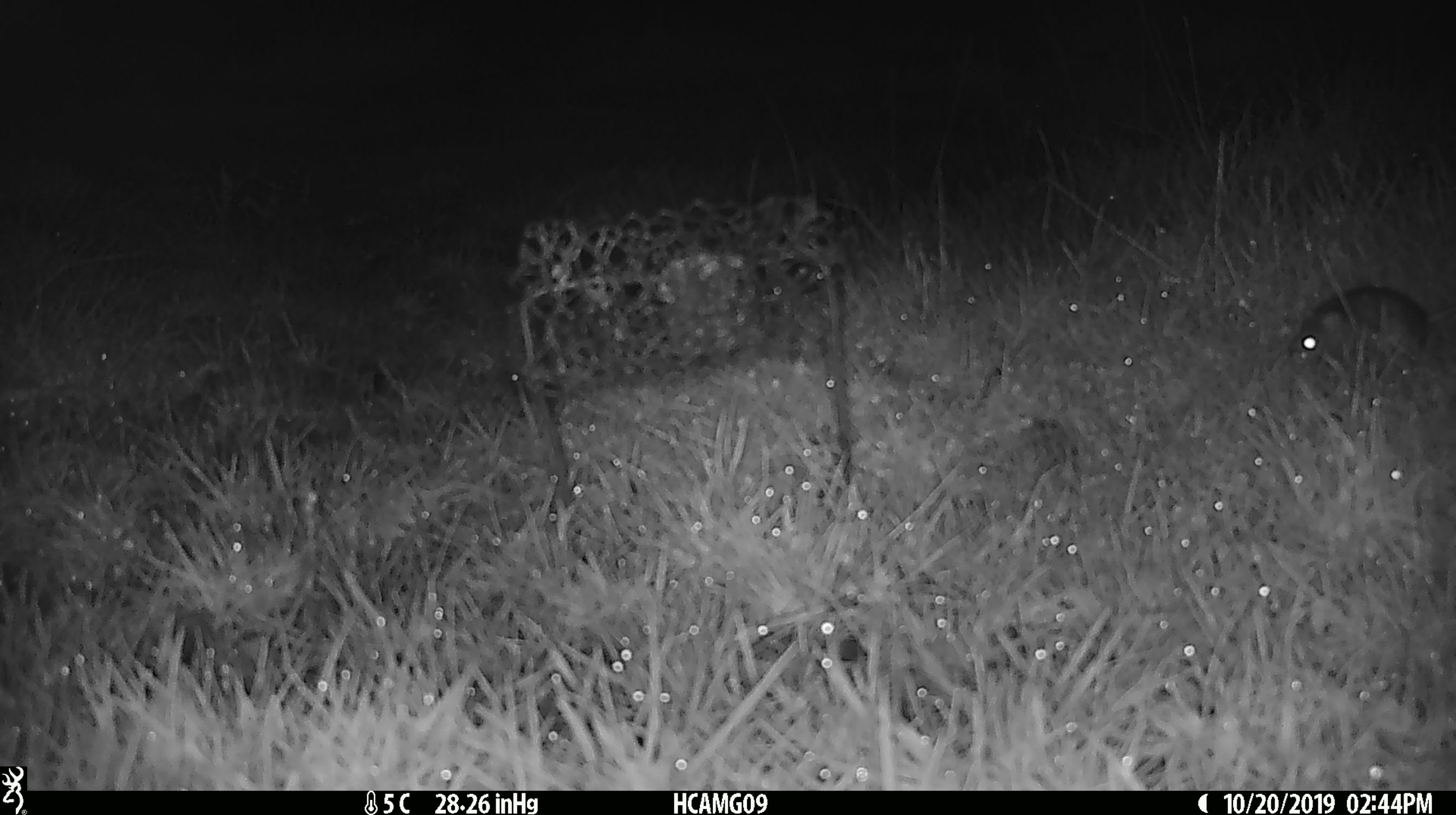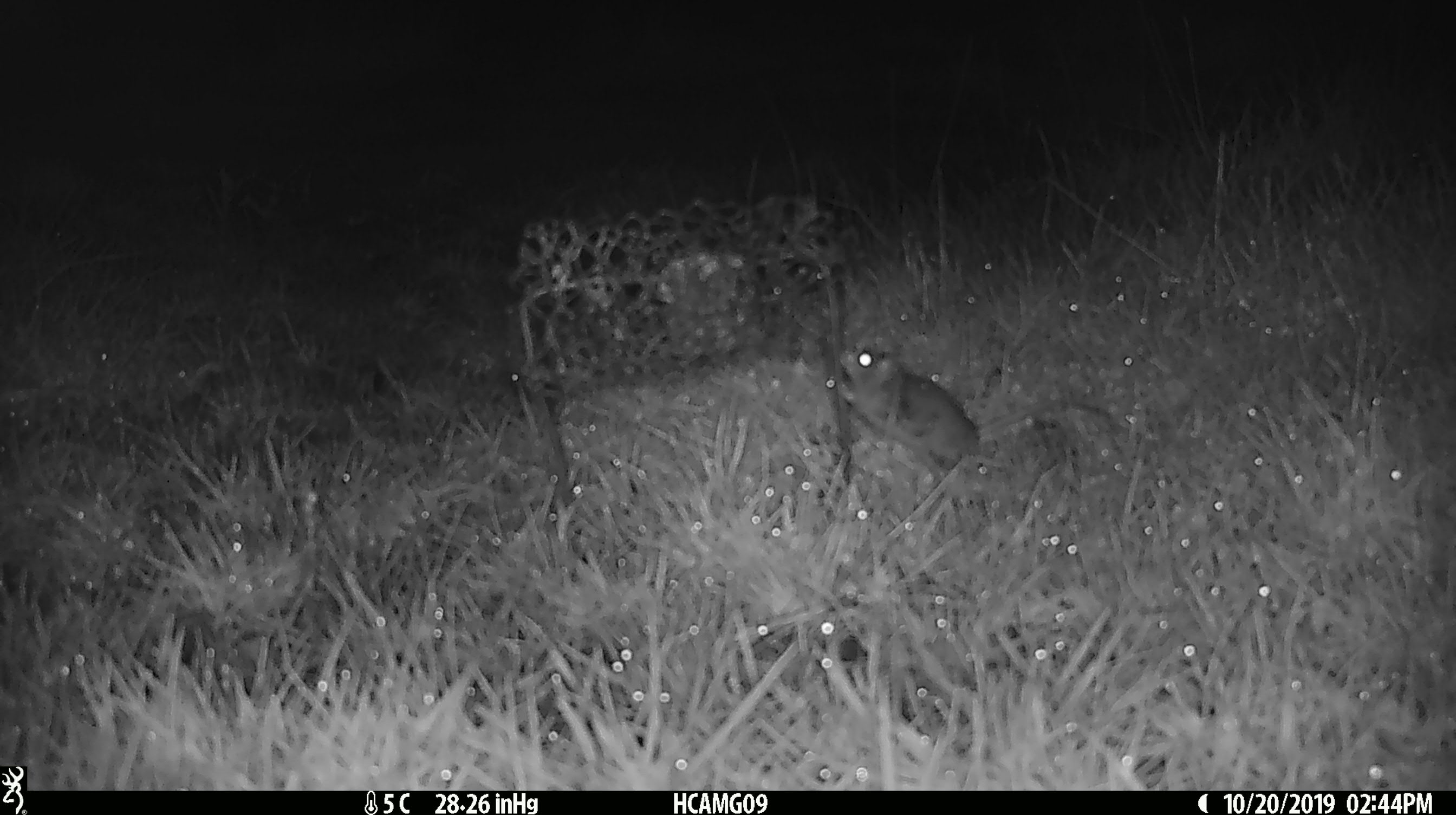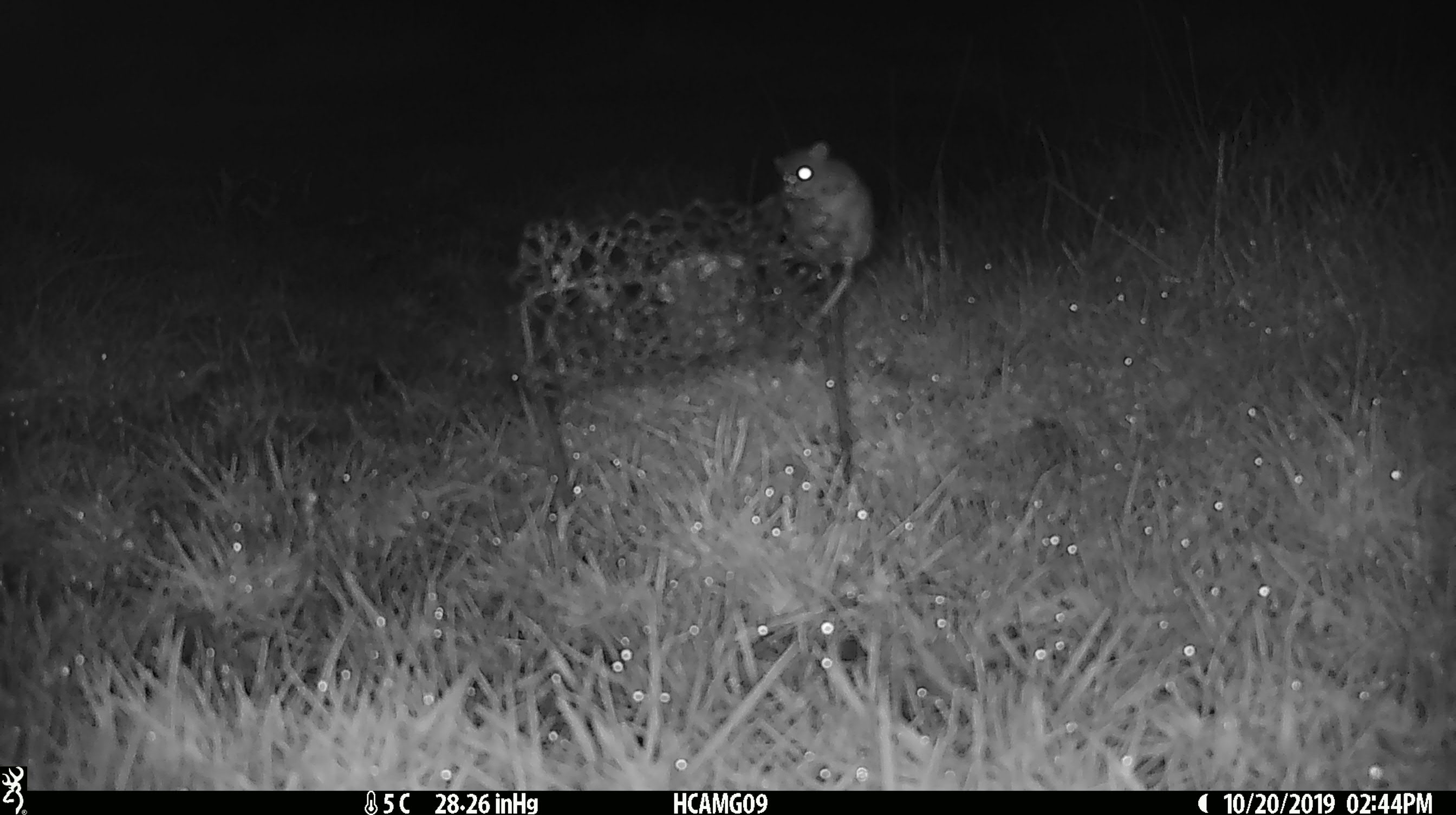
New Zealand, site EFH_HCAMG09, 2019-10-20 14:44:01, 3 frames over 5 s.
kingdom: Animalia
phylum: Chordata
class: Mammalia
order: Rodentia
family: Muridae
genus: Mus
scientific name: Mus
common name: mouse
Mouse (Mus).